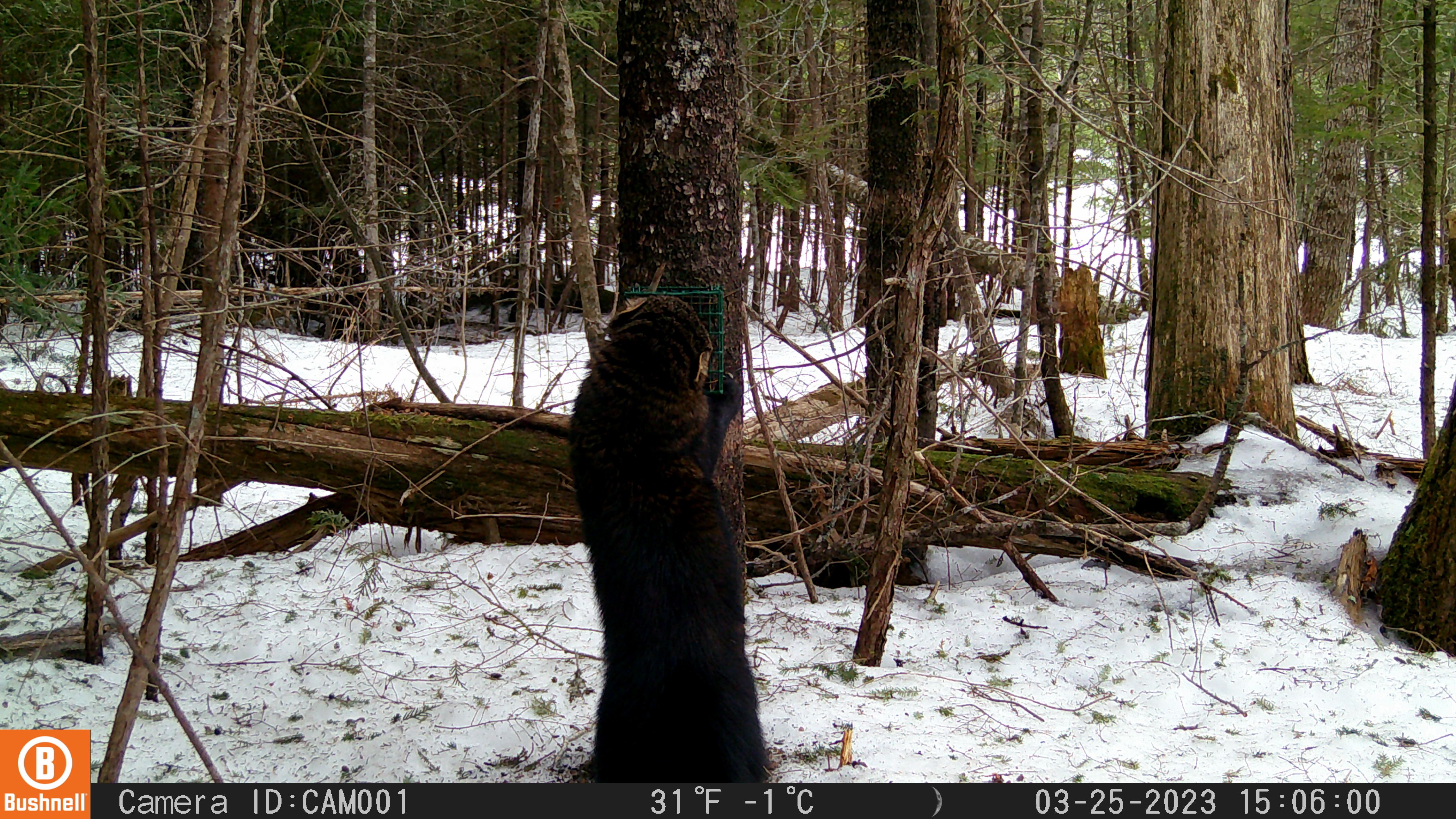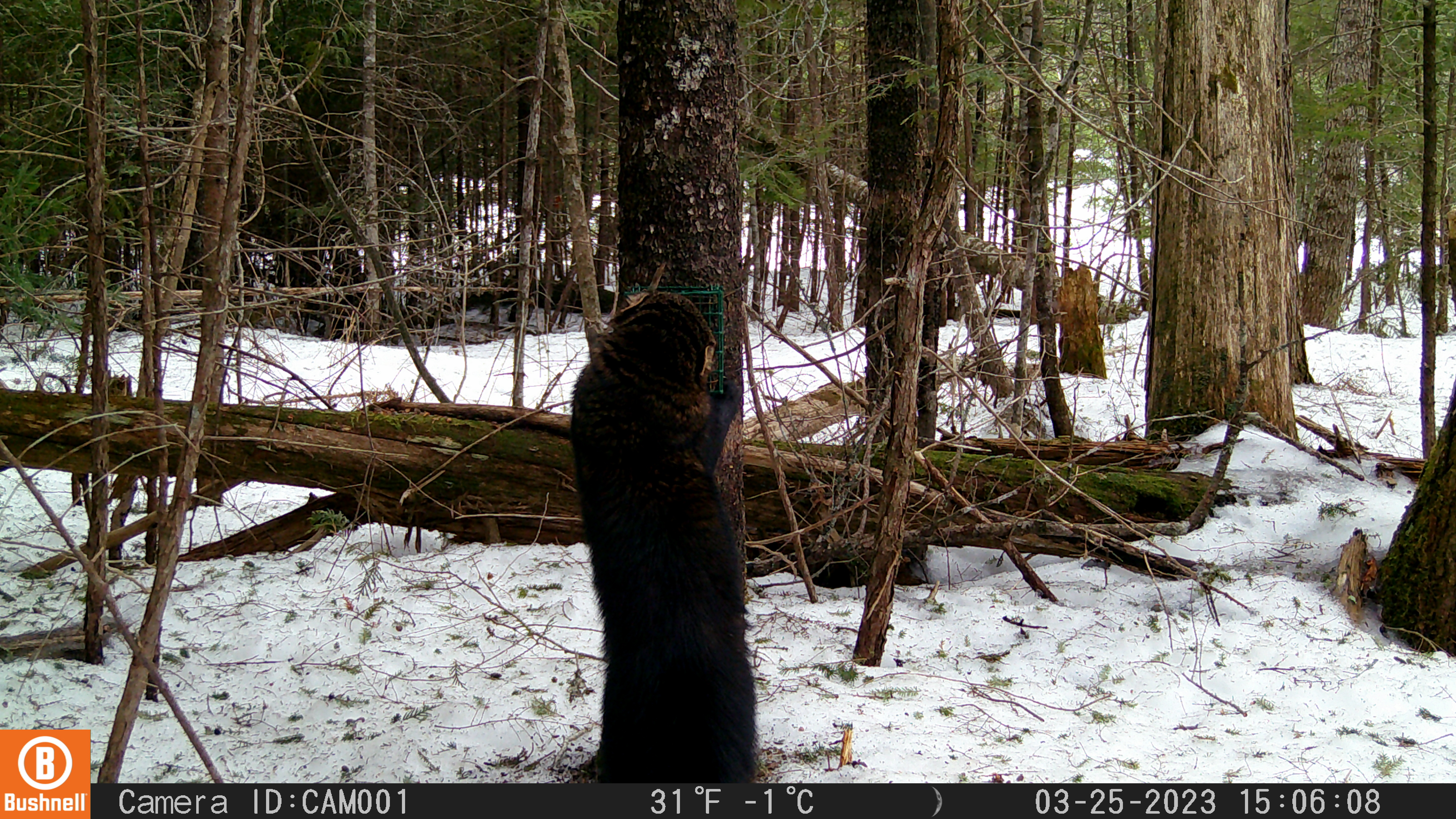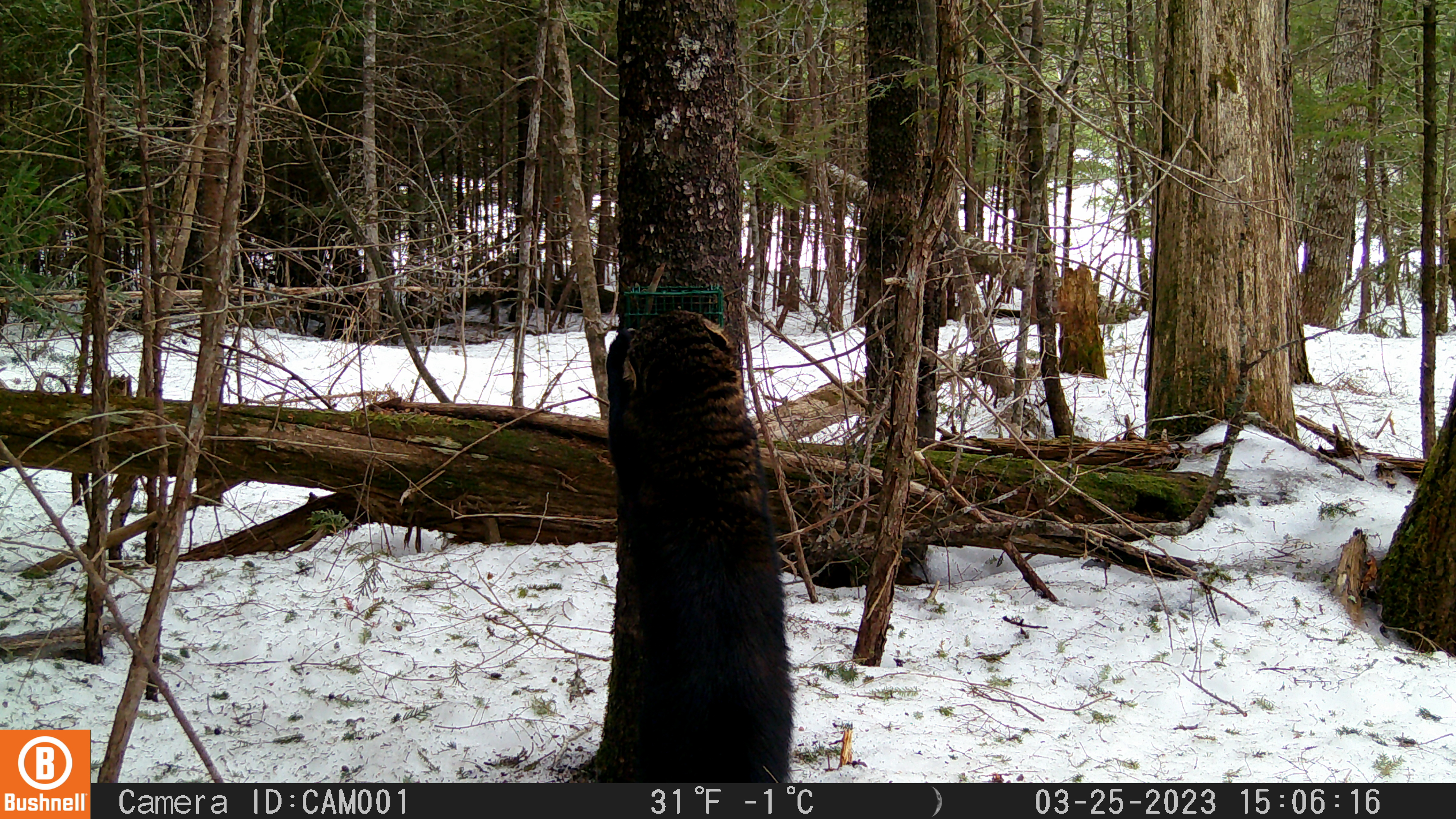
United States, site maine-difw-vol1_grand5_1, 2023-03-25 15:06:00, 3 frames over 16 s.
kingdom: Animalia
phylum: Chordata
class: Mammalia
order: Carnivora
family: Mustelidae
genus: Pekania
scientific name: Pekania pennanti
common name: fisher